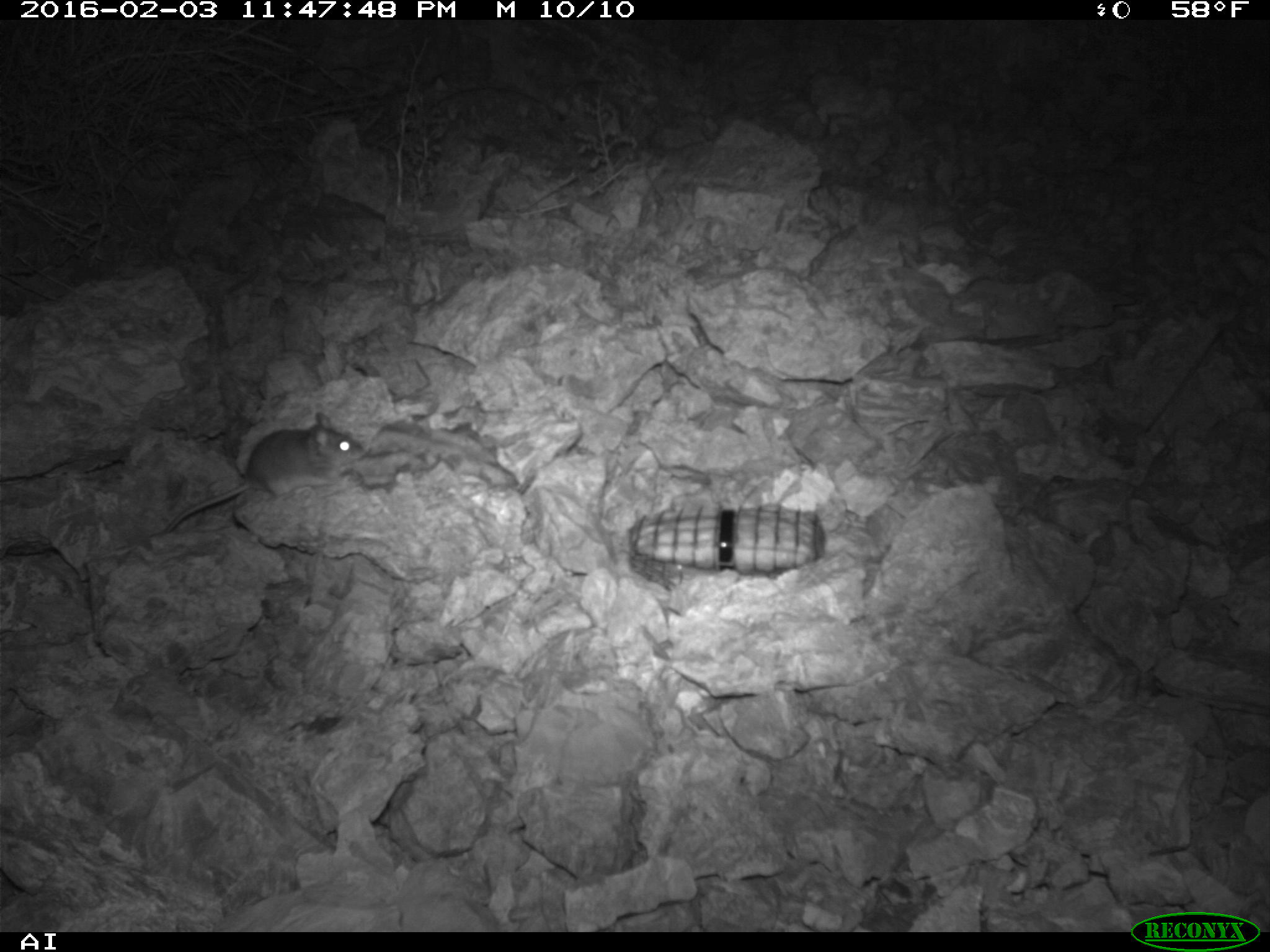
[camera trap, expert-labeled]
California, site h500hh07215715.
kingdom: Animalia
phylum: Chordata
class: Mammalia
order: Rodentia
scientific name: Rodentia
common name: rodent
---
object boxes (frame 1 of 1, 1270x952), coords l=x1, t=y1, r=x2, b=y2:
rodent: l=165, t=412, r=365, b=532